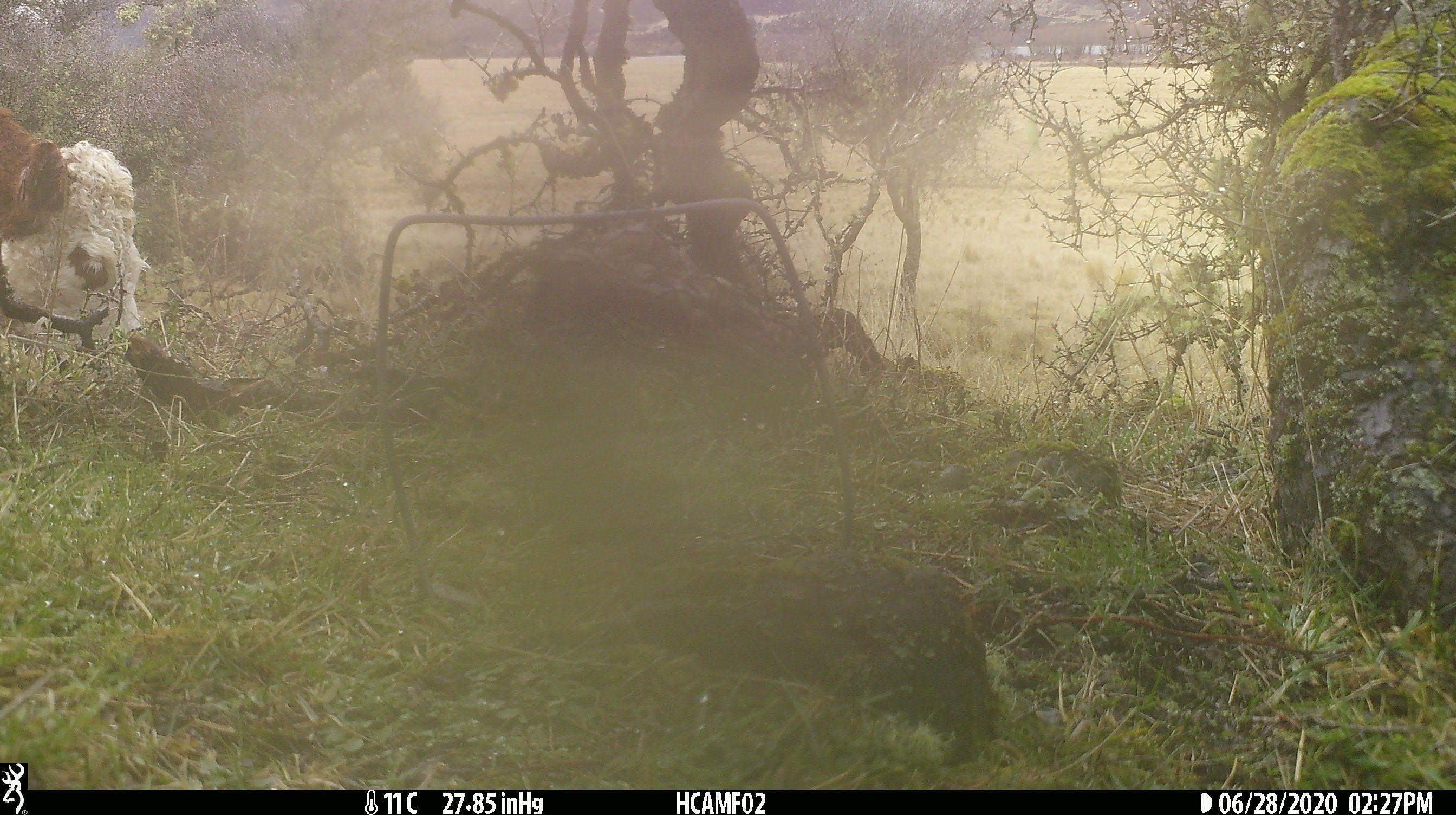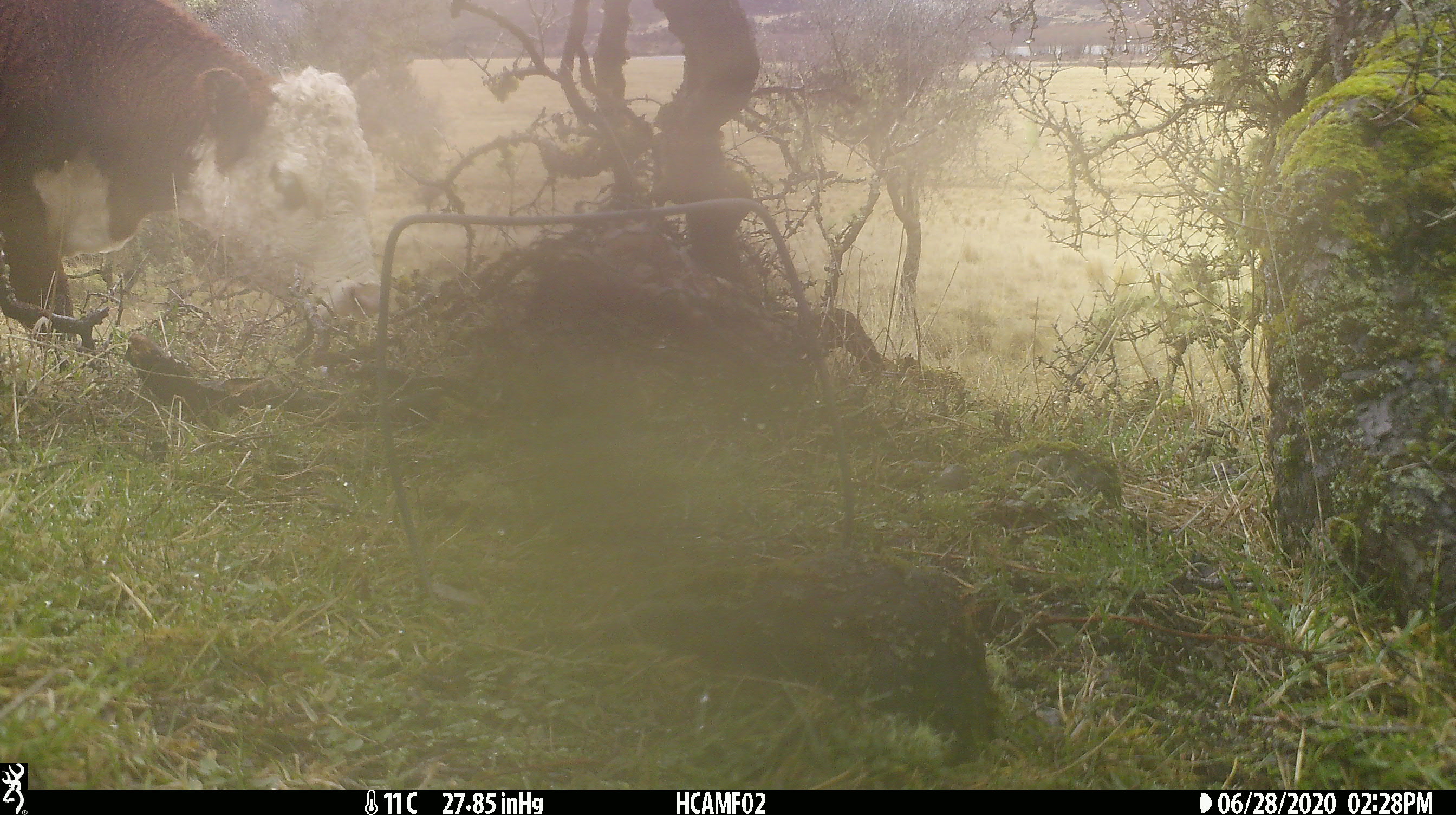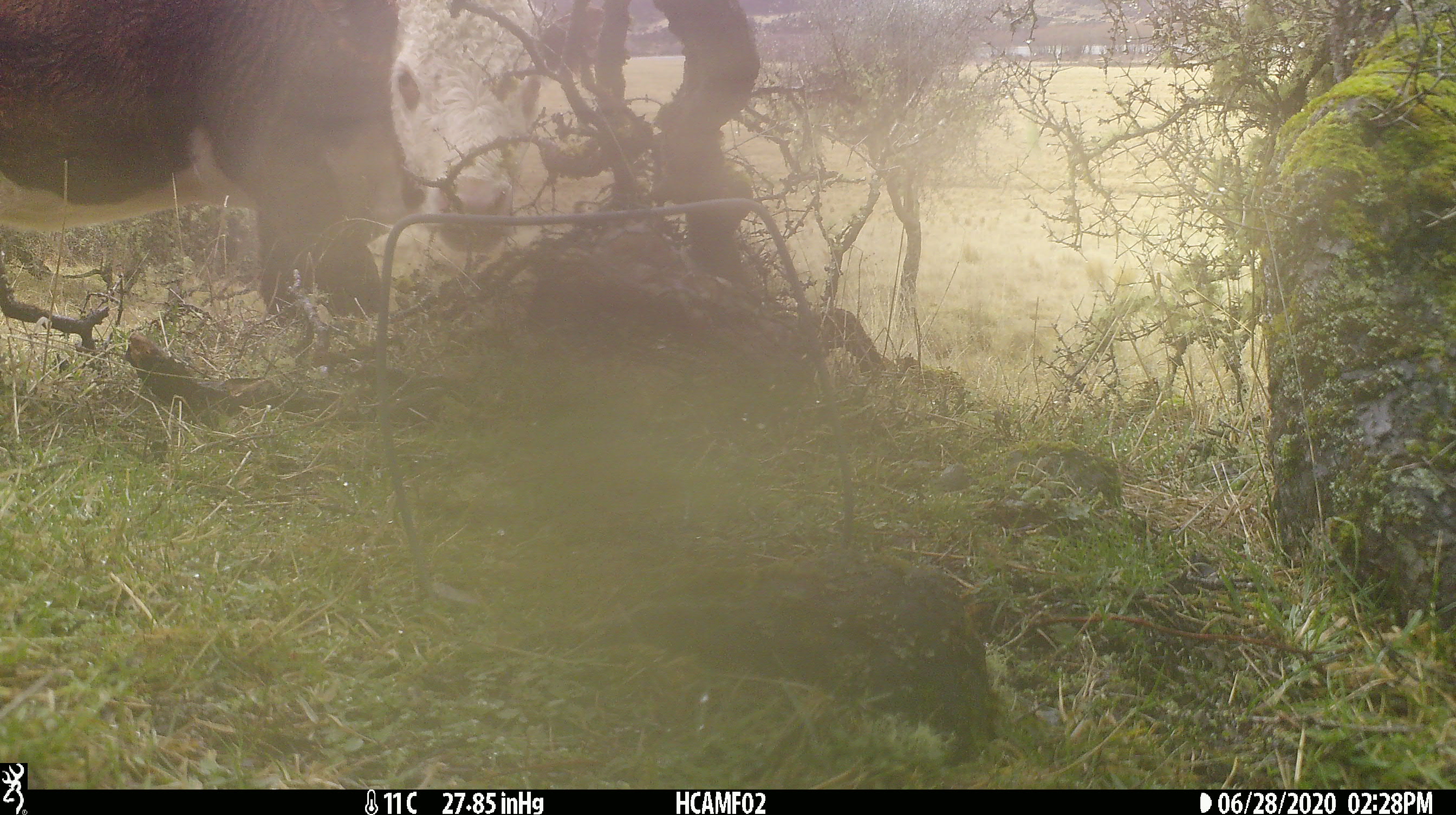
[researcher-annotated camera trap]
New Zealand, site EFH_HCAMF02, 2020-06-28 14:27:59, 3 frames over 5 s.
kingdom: Animalia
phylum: Chordata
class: Mammalia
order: Artiodactyla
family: Bovidae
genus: Bos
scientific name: Bos taurus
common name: domestic cow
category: cow